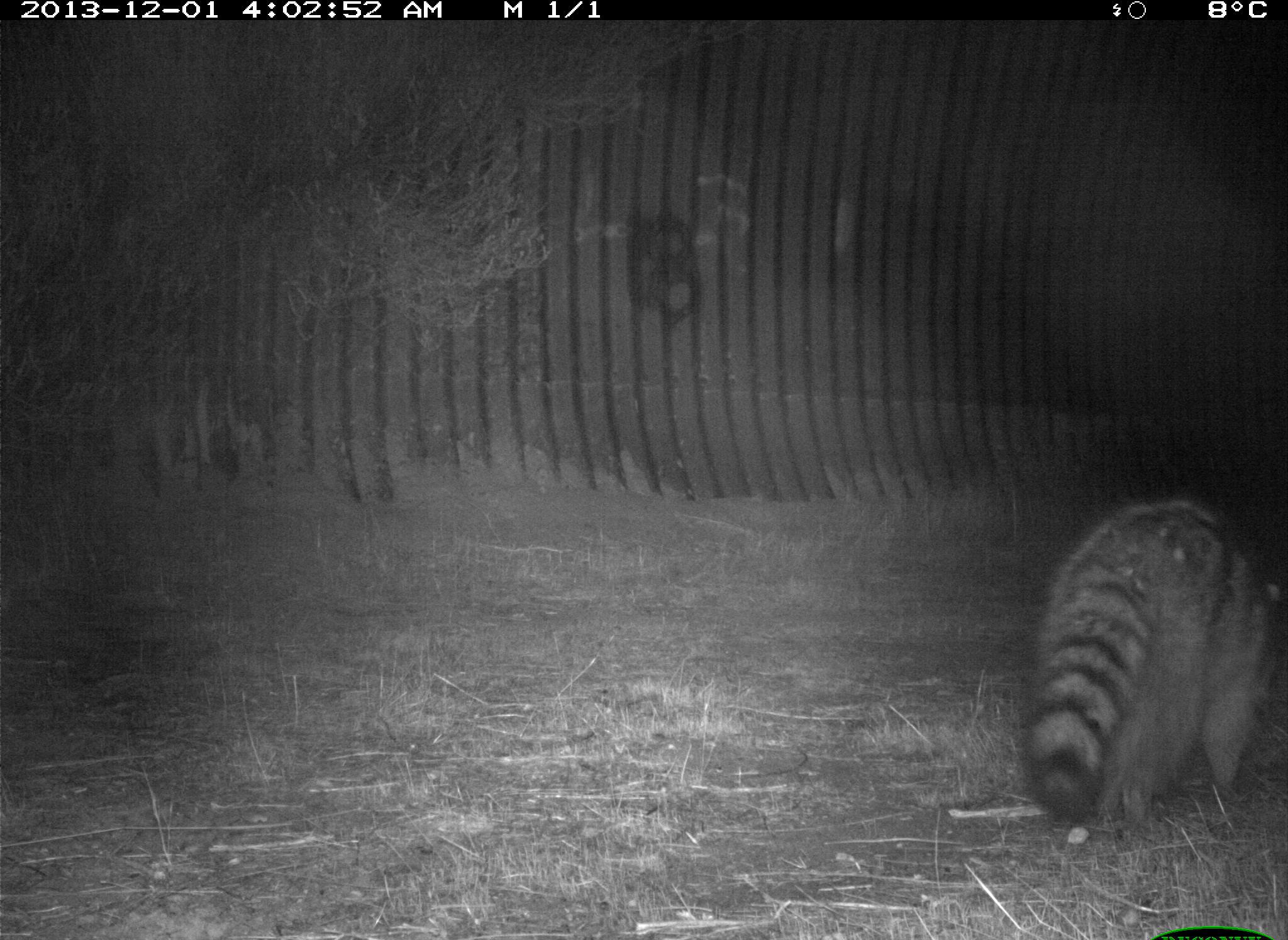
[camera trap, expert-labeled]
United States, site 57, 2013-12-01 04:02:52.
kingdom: Animalia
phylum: Chordata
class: Mammalia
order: Carnivora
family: Procyonidae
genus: Procyon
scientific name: Procyon lotor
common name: raccoon